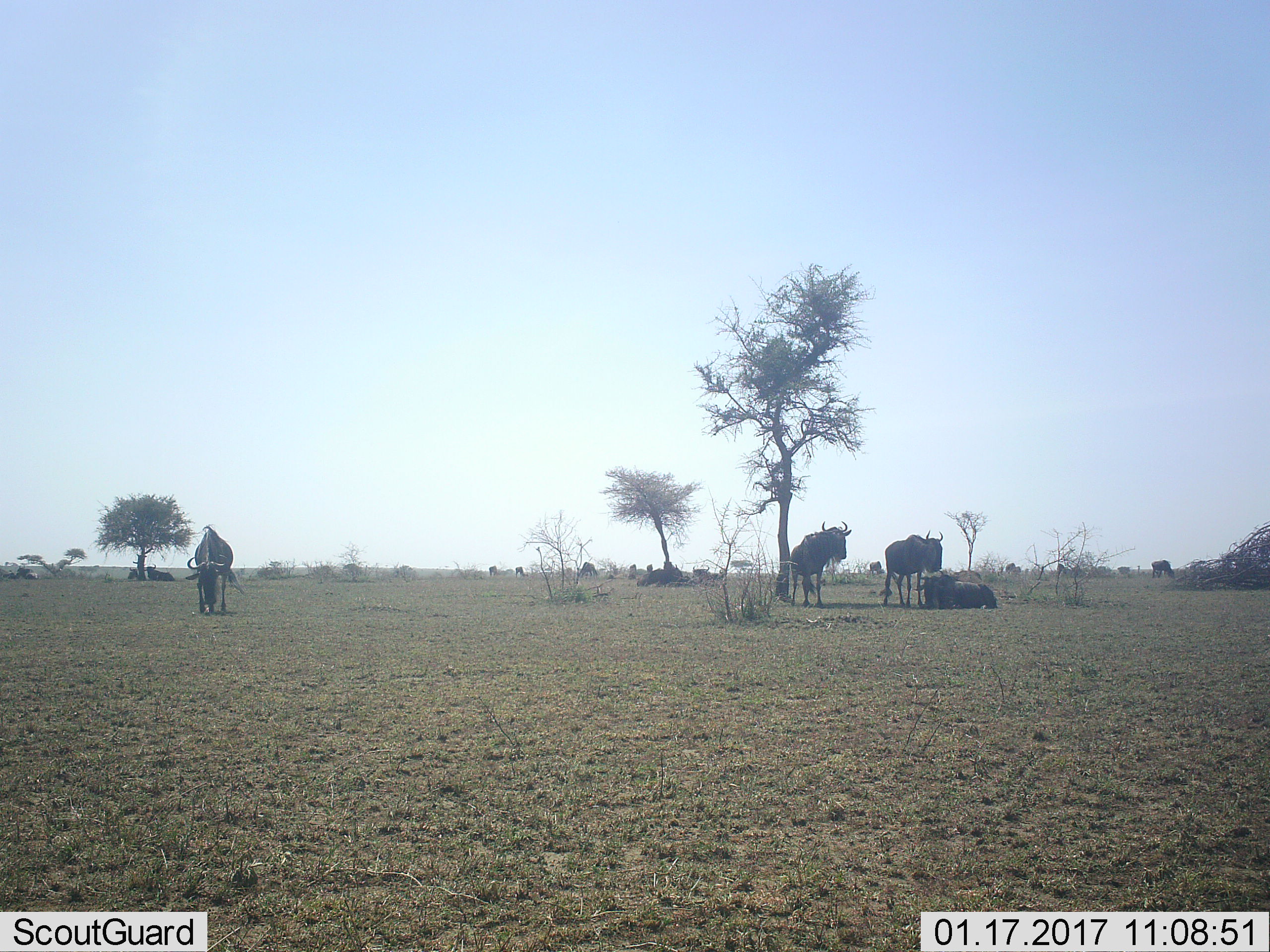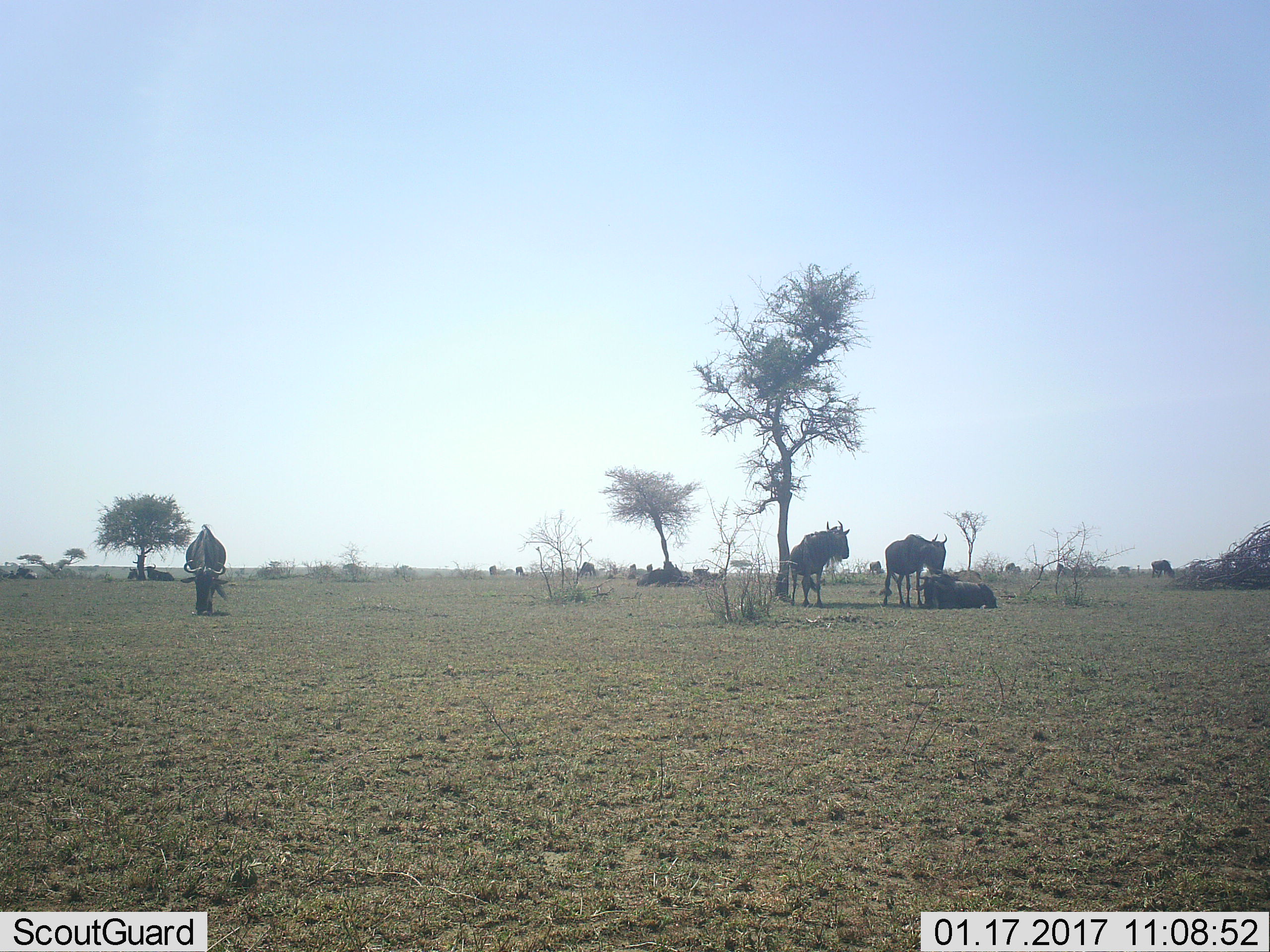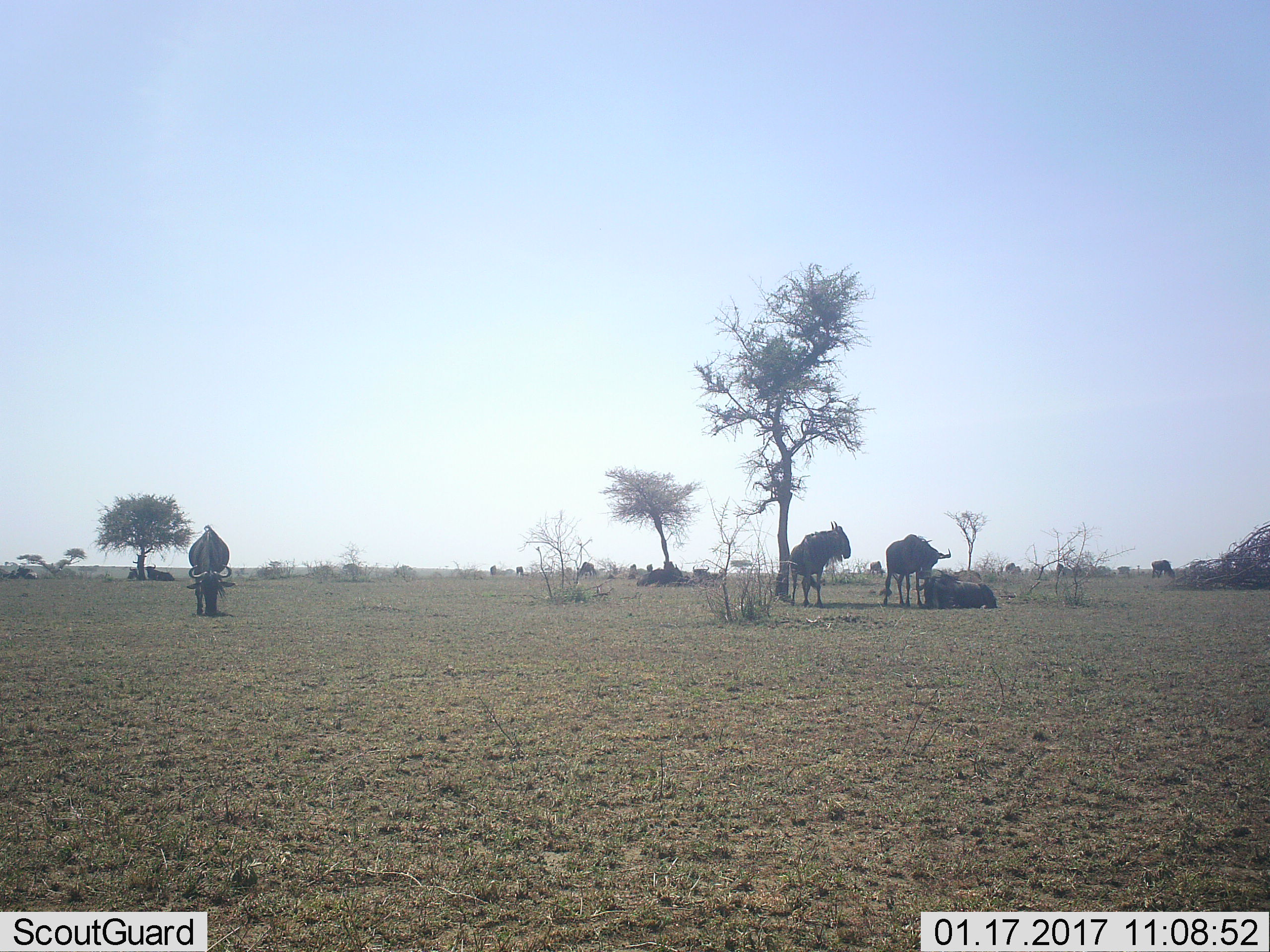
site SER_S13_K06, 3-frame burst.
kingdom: Animalia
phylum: Chordata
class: Mammalia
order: Artiodactyla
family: Bovidae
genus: Connochaetes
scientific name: Connochaetes taurinus taurinus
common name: blue wildebeest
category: wildebeestblue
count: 5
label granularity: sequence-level